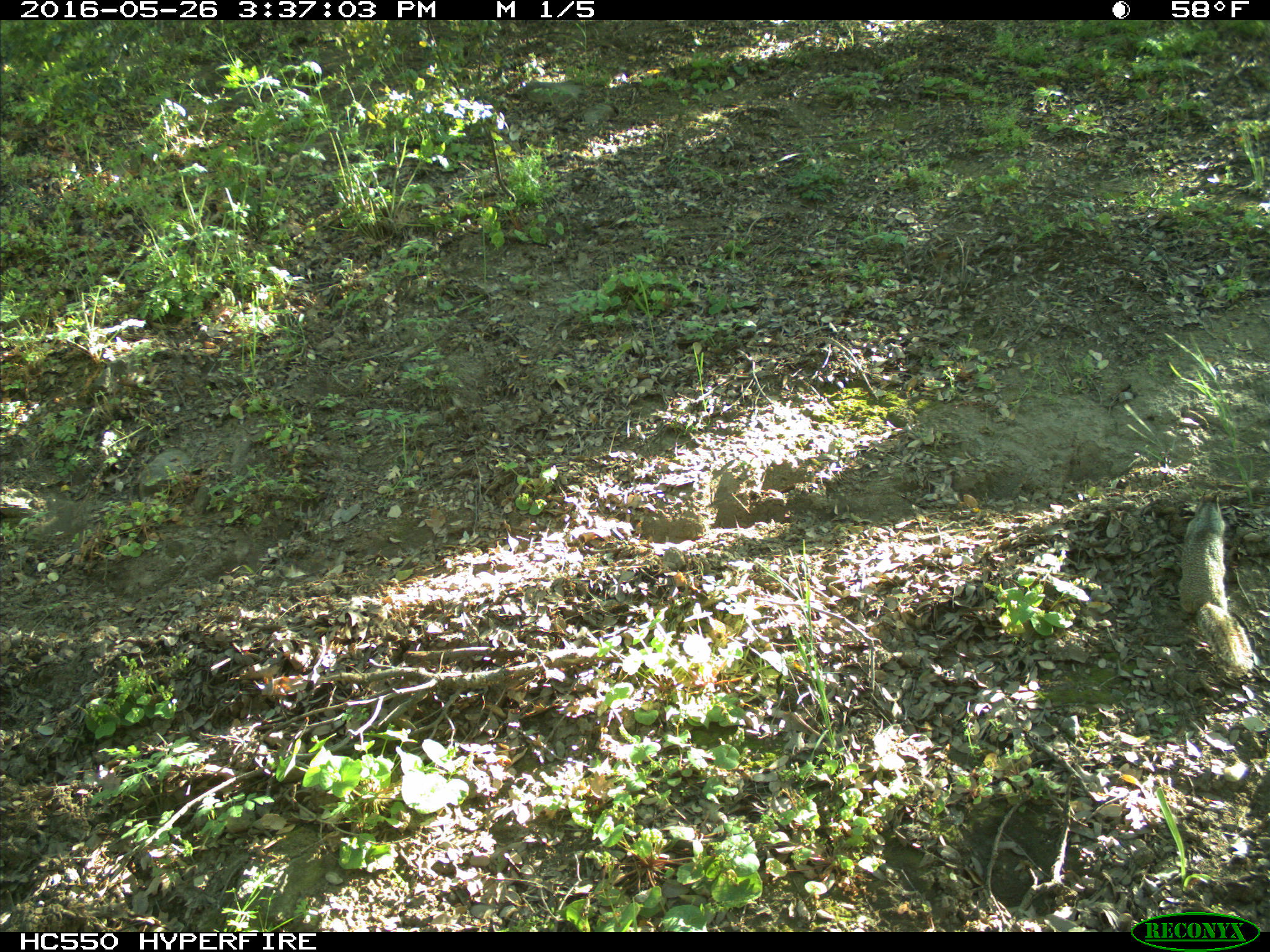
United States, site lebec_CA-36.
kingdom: Animalia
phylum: Chordata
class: Mammalia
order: Rodentia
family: Sciuridae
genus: Otospermophilus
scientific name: Otospermophilus beecheyi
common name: california ground squirrel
Otospermophilus beecheyi (california ground squirrel).